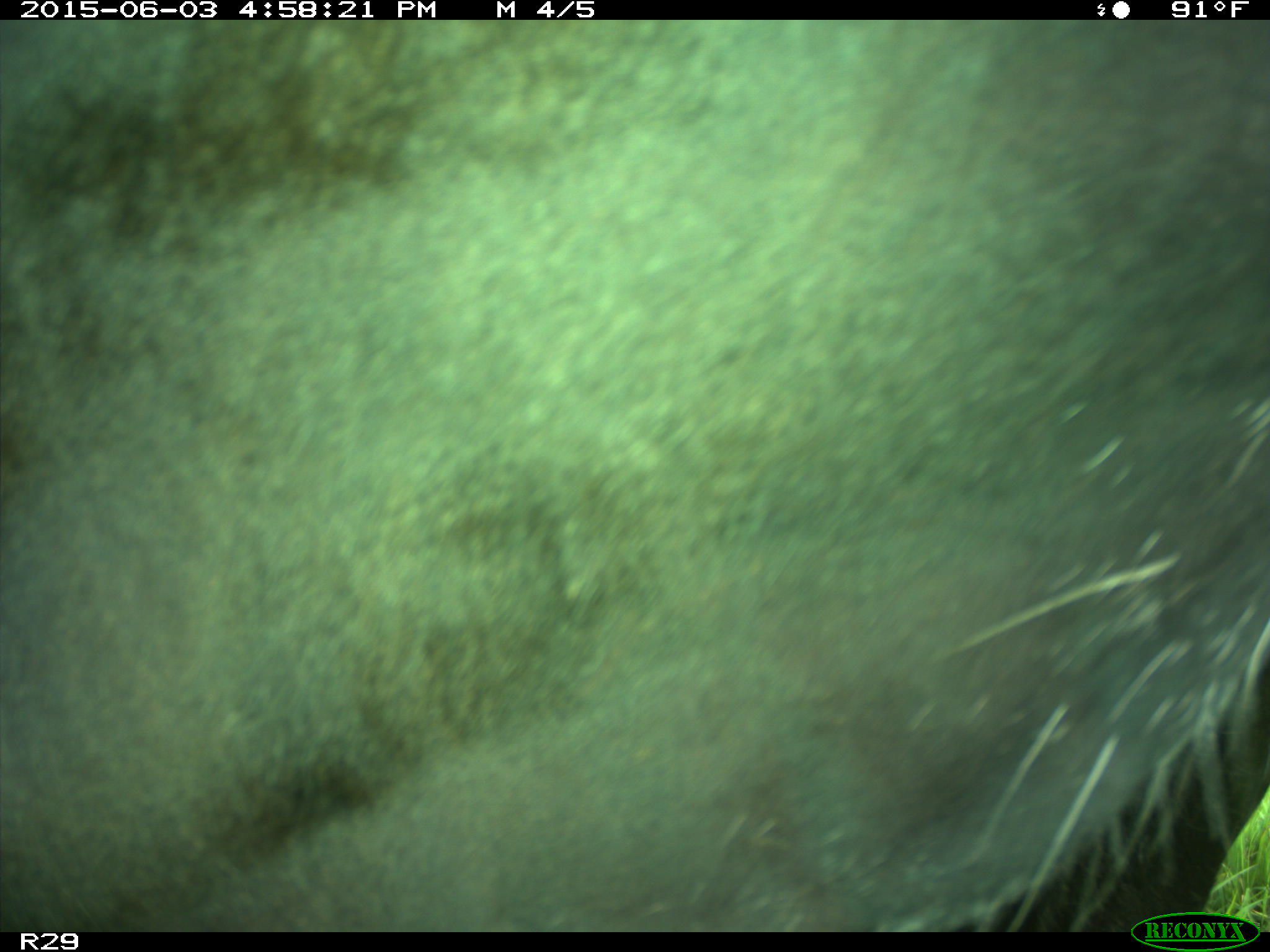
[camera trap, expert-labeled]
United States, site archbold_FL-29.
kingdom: Animalia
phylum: Chordata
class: Mammalia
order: Artiodactyla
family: Bovidae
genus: Bos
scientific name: Bos taurus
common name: domestic cow